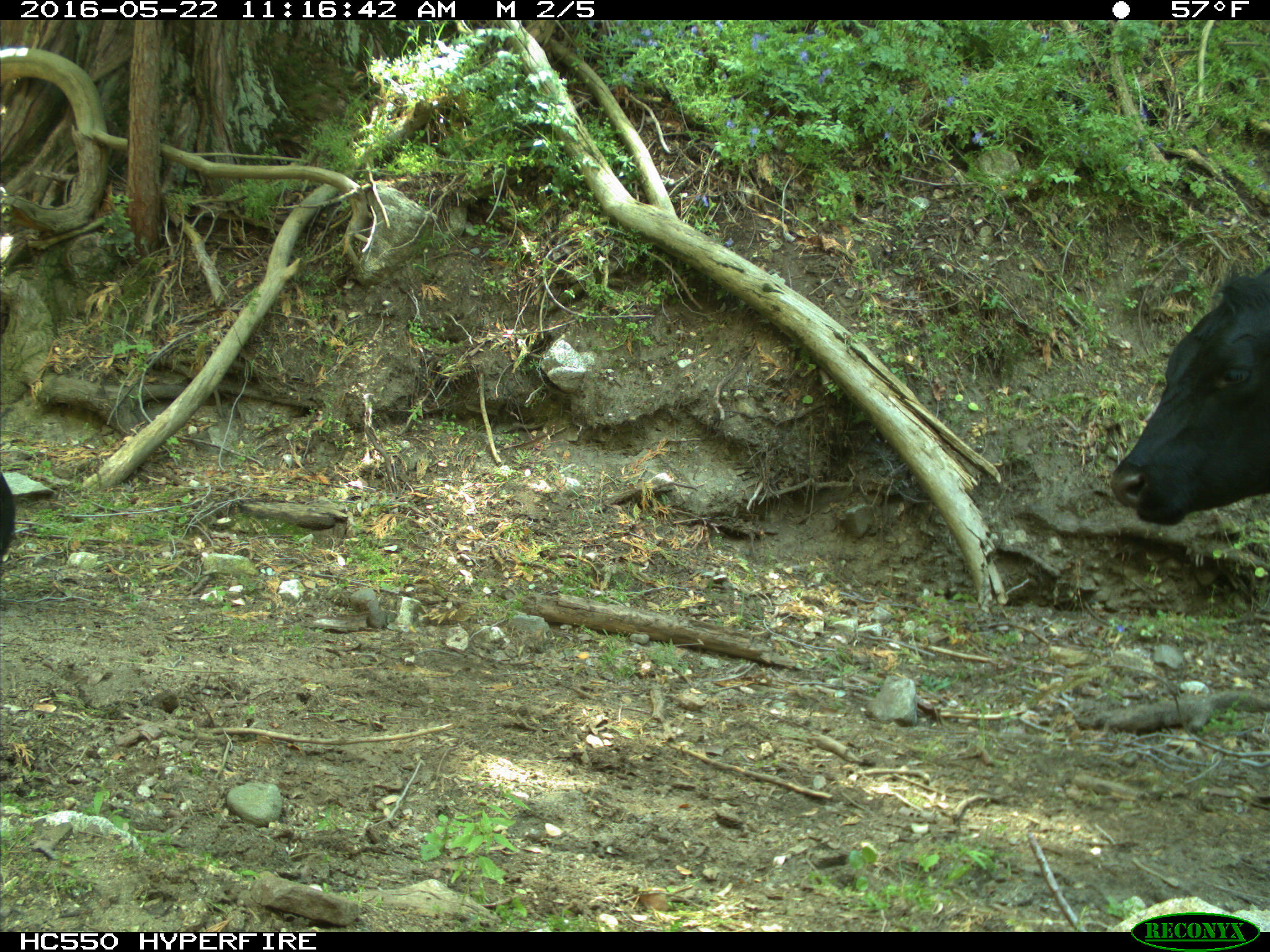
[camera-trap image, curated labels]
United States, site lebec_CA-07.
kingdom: Animalia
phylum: Chordata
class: Mammalia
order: Artiodactyla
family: Bovidae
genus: Bos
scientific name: Bos taurus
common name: domestic cow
Bos taurus (domestic cow).